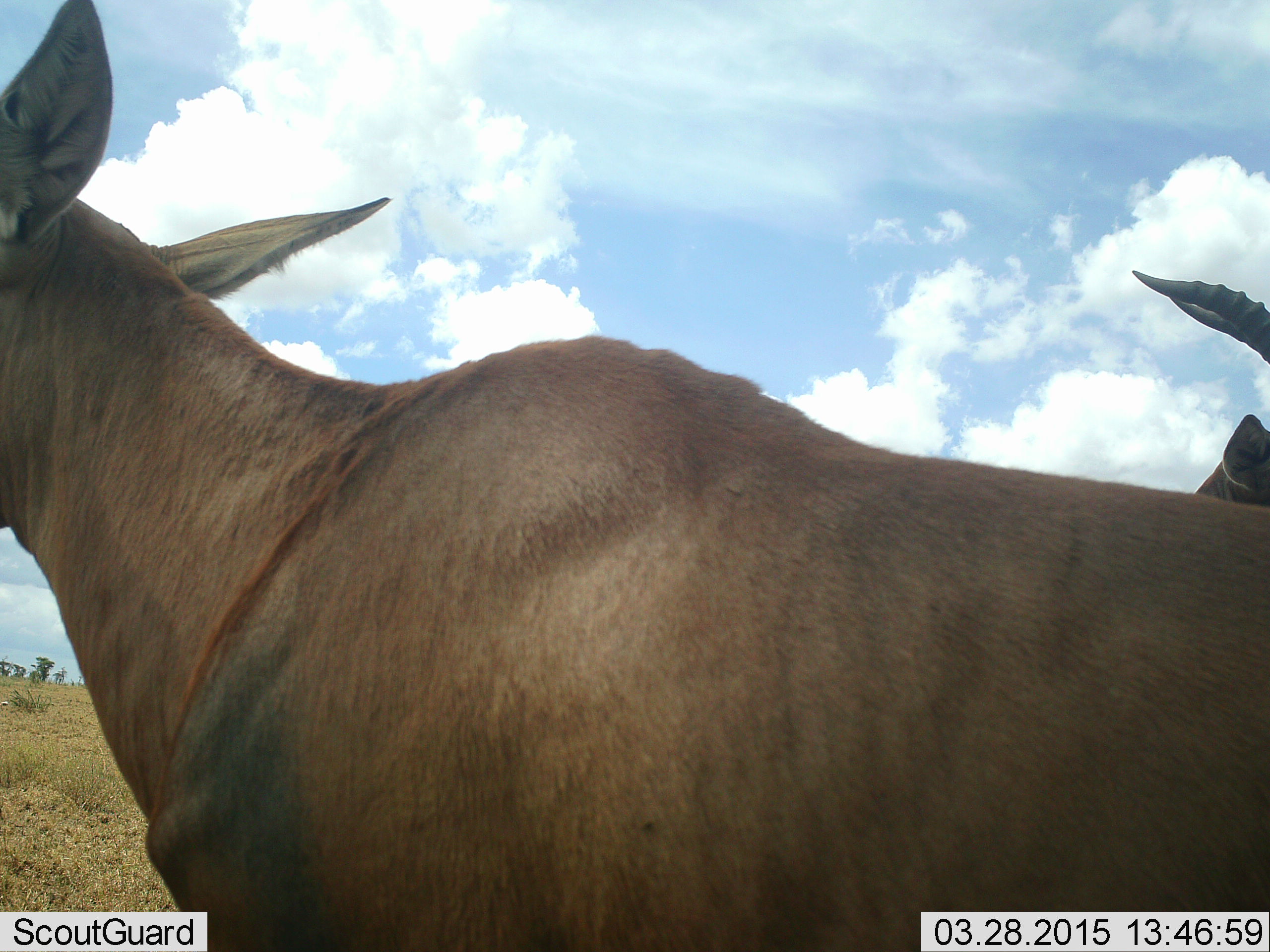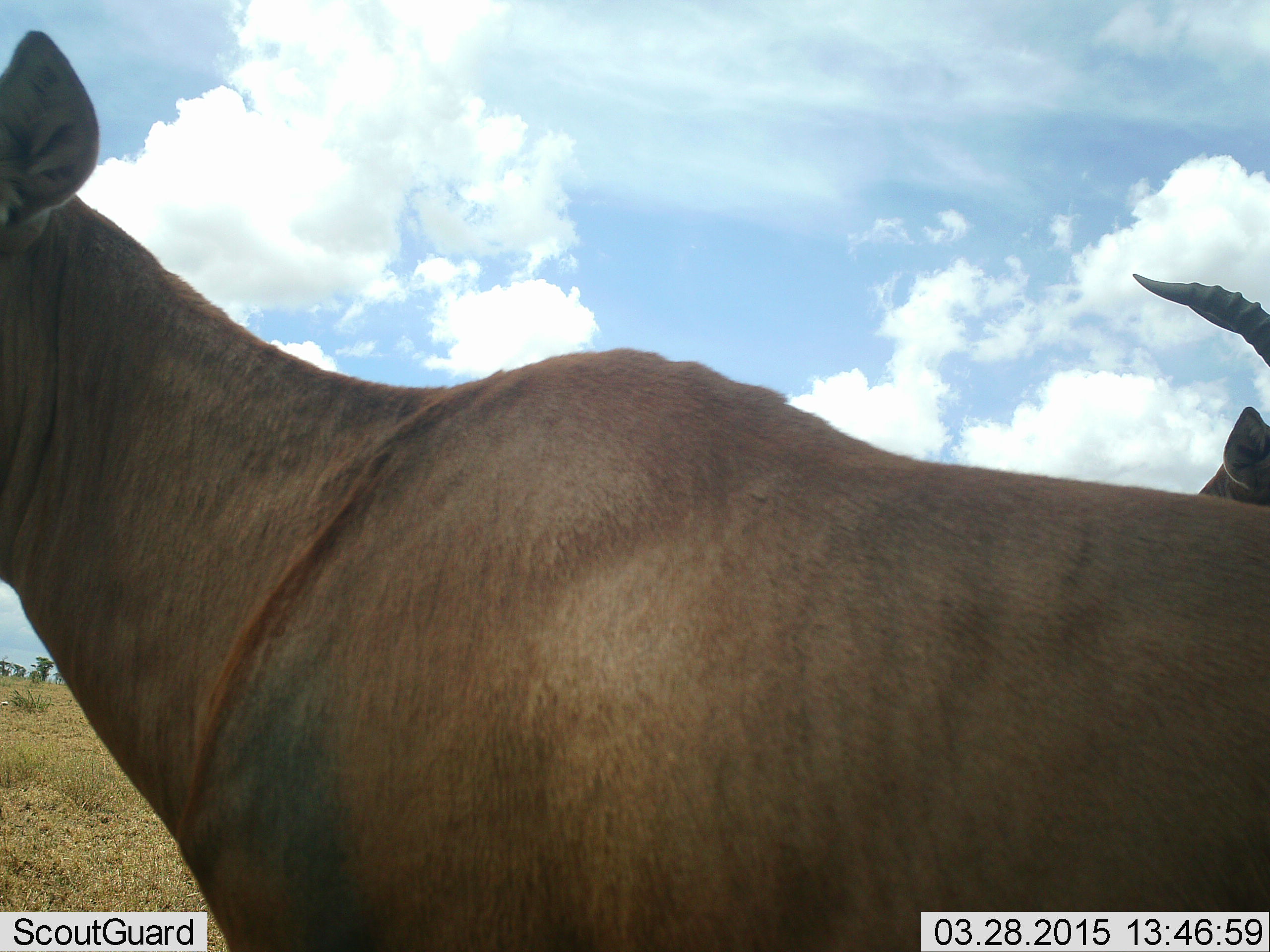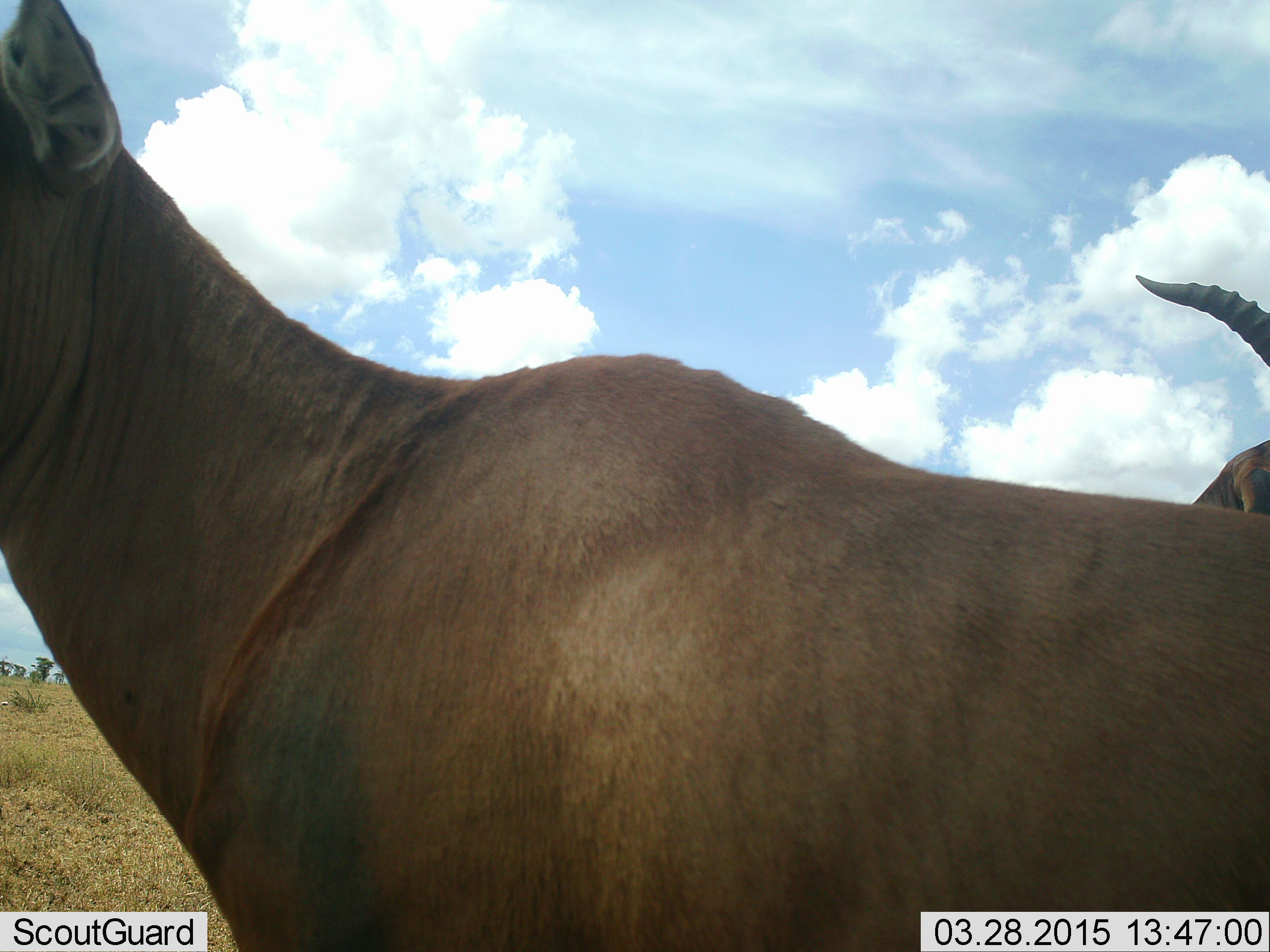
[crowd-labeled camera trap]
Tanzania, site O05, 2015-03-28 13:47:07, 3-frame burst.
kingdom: Animalia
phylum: Chordata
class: Mammalia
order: Artiodactyla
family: Bovidae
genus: Damaliscus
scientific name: Damaliscus lunatus jimela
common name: topi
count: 2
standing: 100%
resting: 0%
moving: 10%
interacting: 0%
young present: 10%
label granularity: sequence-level